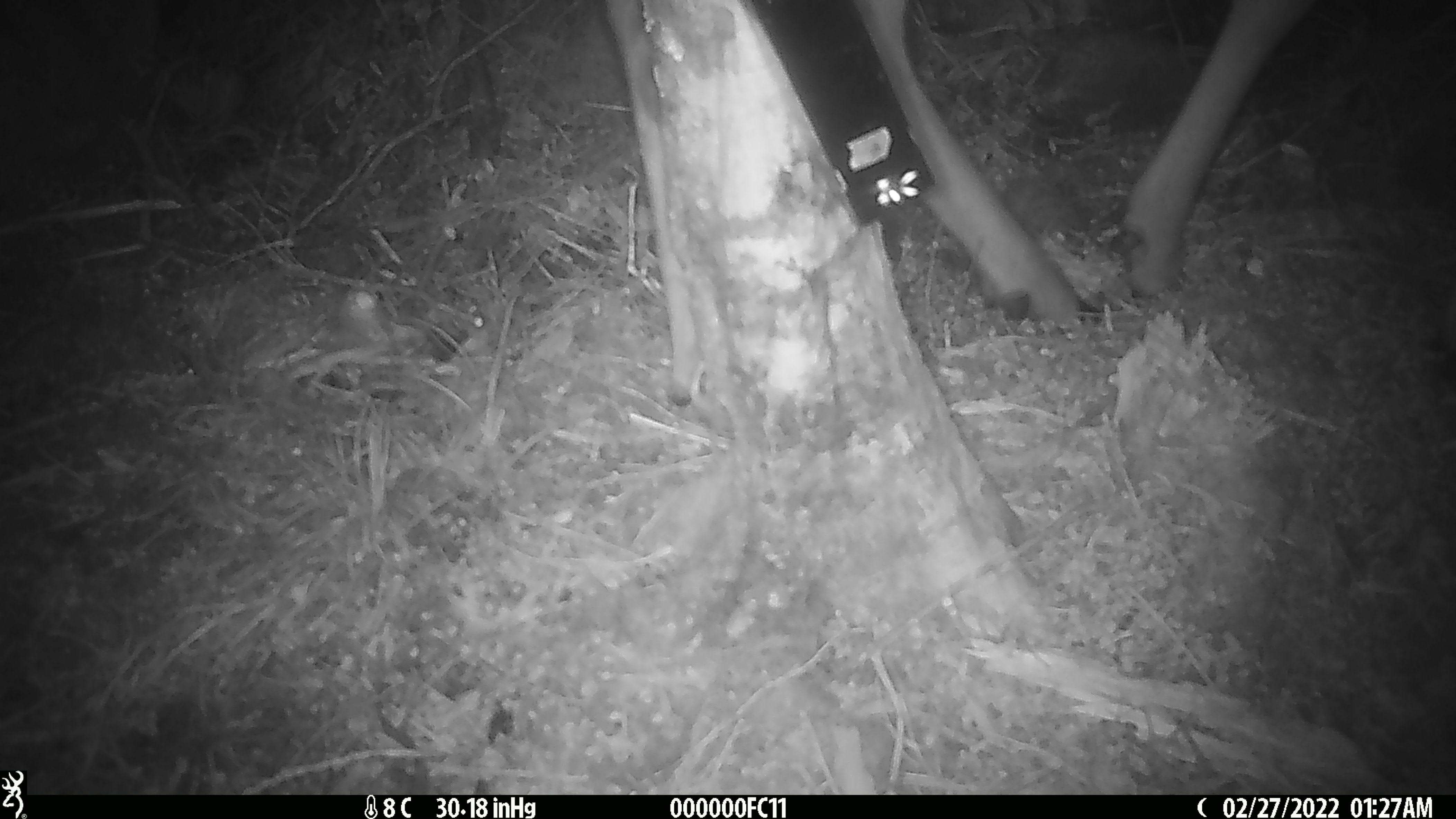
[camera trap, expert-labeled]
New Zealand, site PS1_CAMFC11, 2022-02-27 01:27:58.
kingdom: Animalia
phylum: Chordata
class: Mammalia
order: Artiodactyla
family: Cervidae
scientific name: Cervidae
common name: deer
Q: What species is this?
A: Deer (Cervidae).